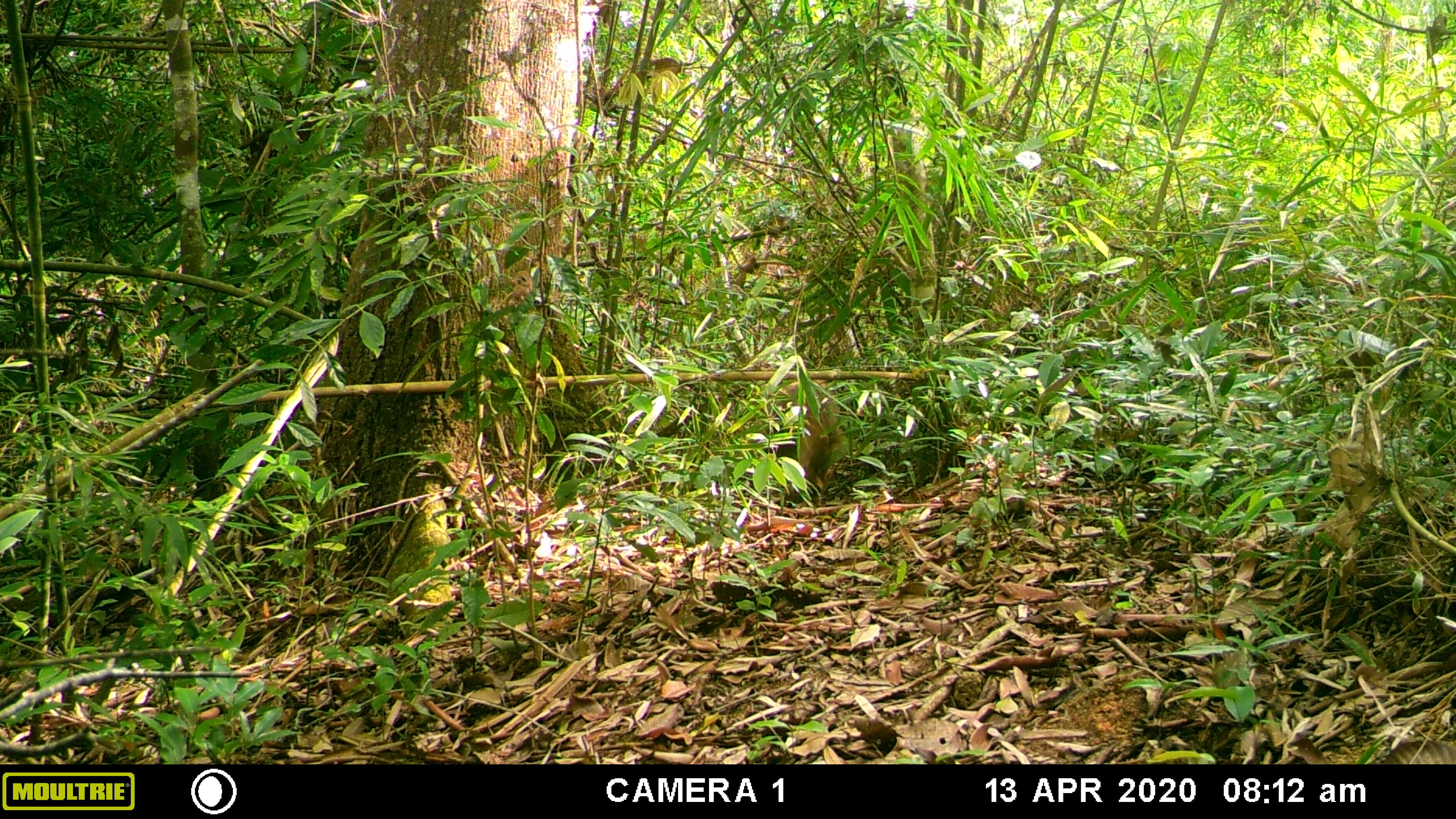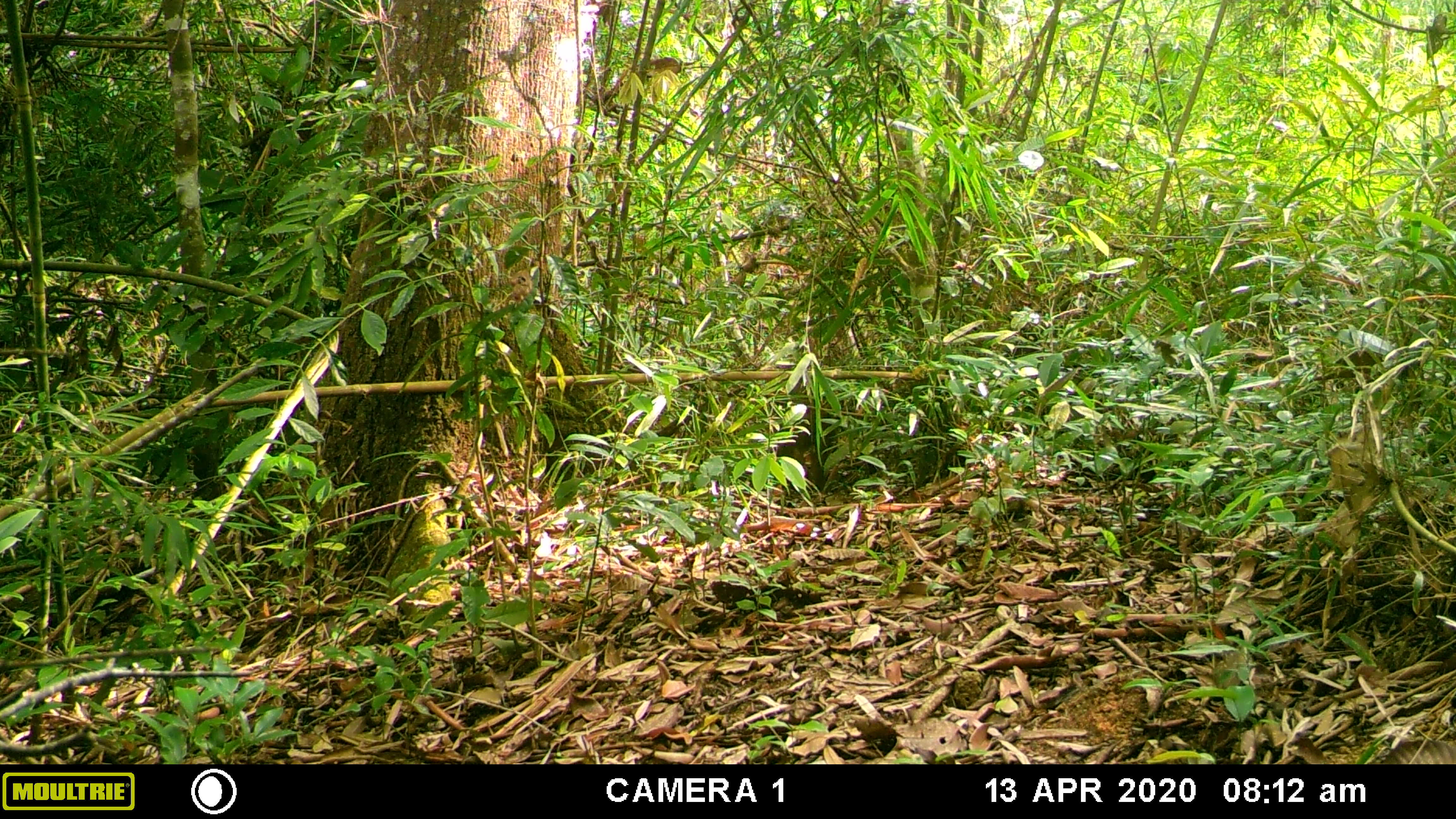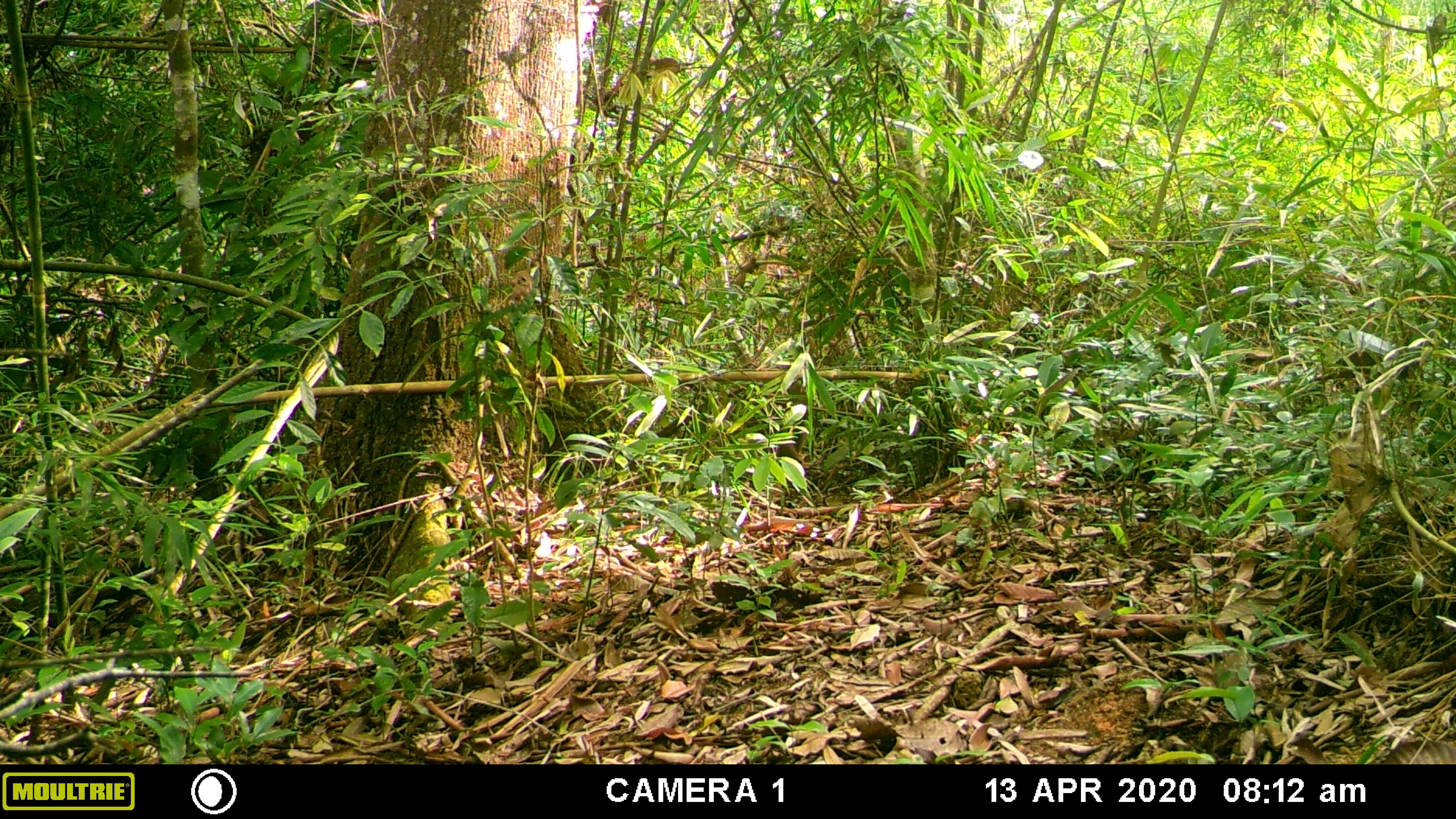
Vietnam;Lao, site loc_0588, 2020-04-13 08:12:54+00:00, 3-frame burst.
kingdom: Animalia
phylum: Chordata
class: Mammalia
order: Primates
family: Cercopithecidae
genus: Macaca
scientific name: Macaca arctoides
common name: stump-tailed macaque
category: stump tailed macaque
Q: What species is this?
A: Stump tailed macaque (stump-tailed macaque) (Macaca arctoides).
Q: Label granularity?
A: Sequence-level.